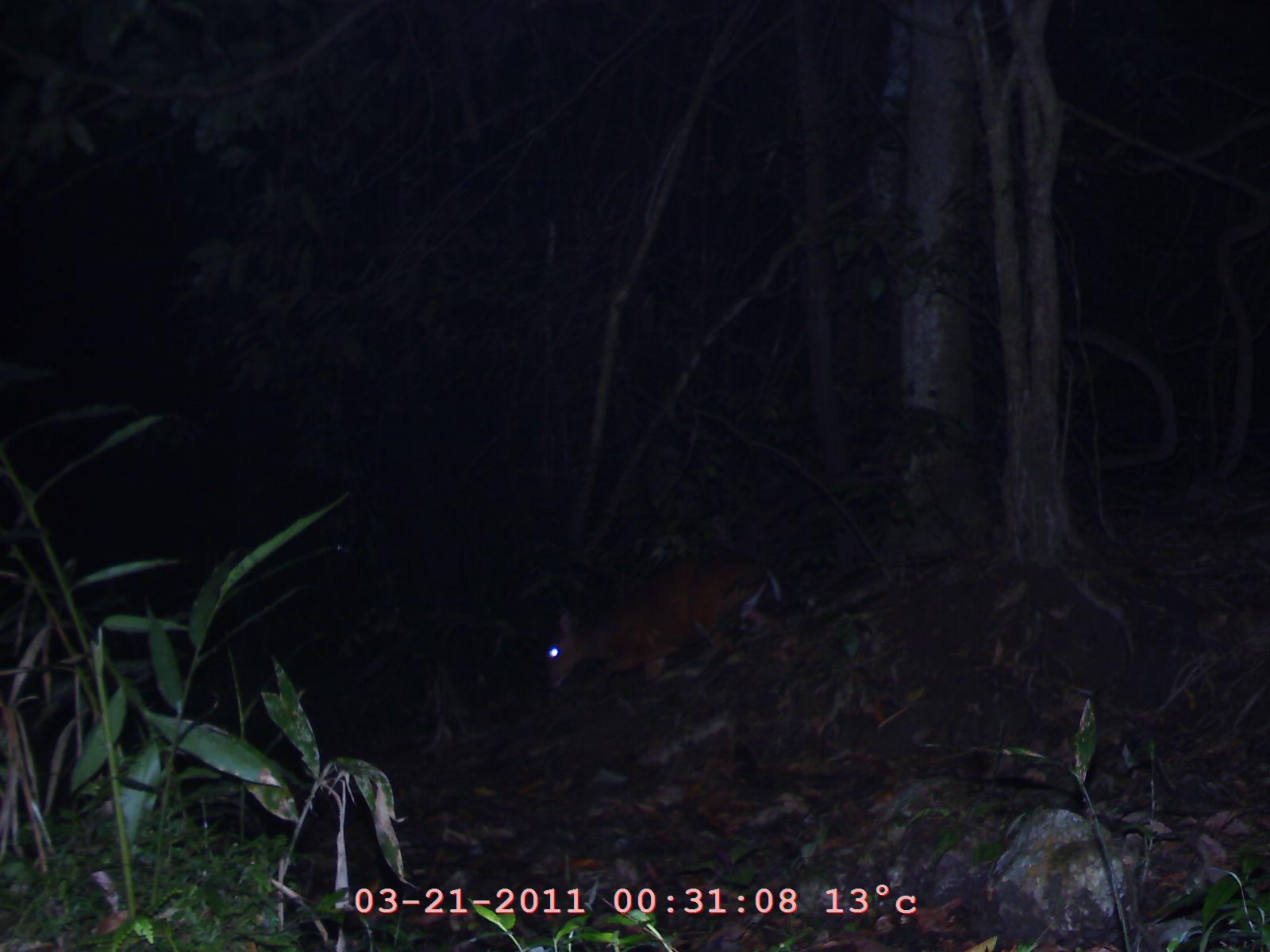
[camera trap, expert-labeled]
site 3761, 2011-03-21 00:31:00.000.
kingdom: Animalia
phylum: Chordata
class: Mammalia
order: Artiodactyla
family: Cervidae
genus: Muntiacus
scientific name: Muntiacus muntjak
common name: southern red muntjac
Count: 1.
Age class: adult.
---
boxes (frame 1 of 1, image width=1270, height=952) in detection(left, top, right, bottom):
muntiacus muntjak: detection(536, 551, 782, 692)